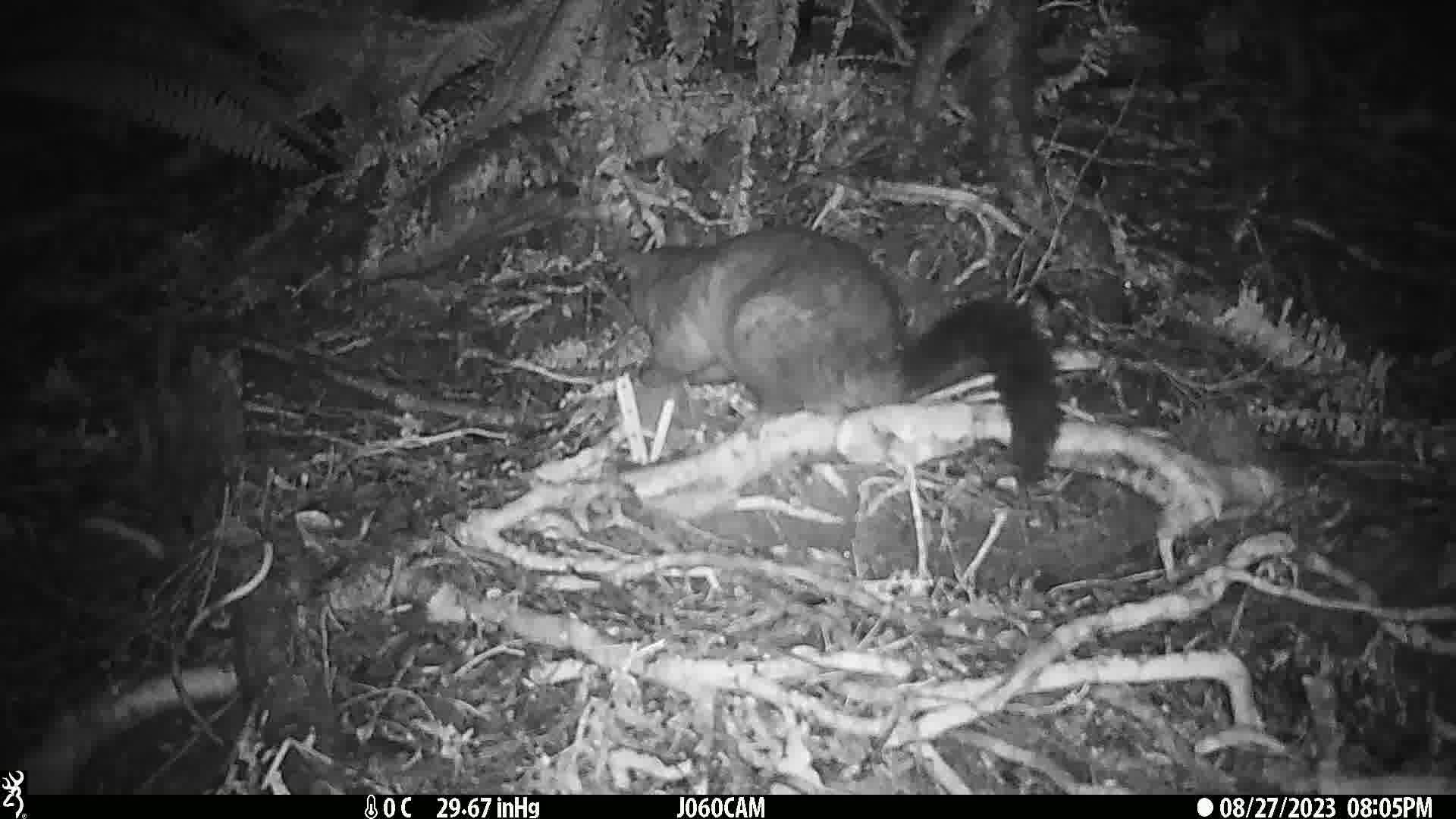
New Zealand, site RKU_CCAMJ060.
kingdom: Animalia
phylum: Chordata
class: Mammalia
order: Diprotodontia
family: Phalangeridae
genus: Trichosurus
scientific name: Trichosurus vulpecula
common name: common brushtail possum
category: possum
Possum (common brushtail possum) (Trichosurus vulpecula).